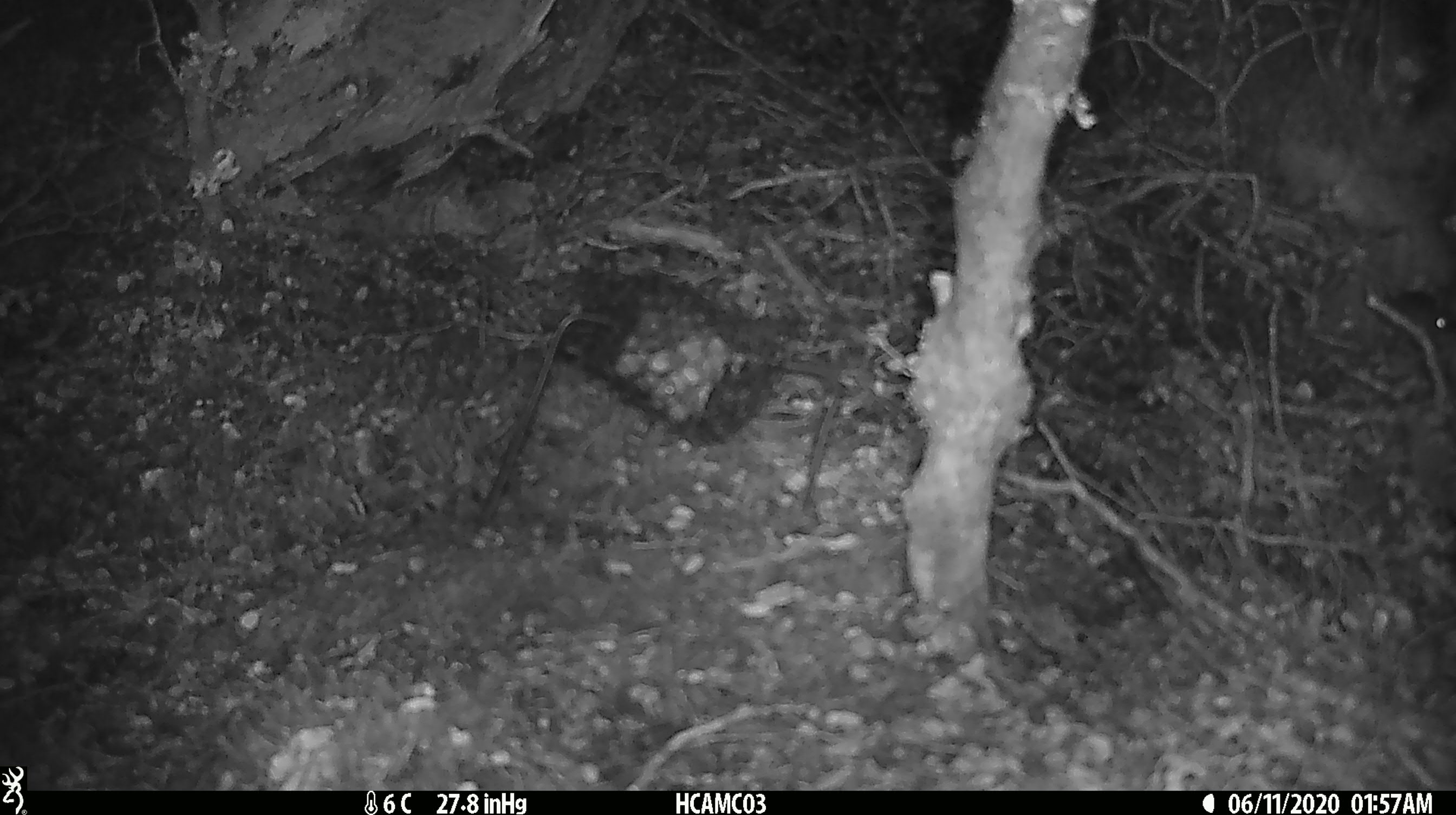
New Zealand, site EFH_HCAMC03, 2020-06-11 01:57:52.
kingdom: Animalia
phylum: Chordata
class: Mammalia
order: Rodentia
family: Muridae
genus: Mus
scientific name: Mus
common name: mouse